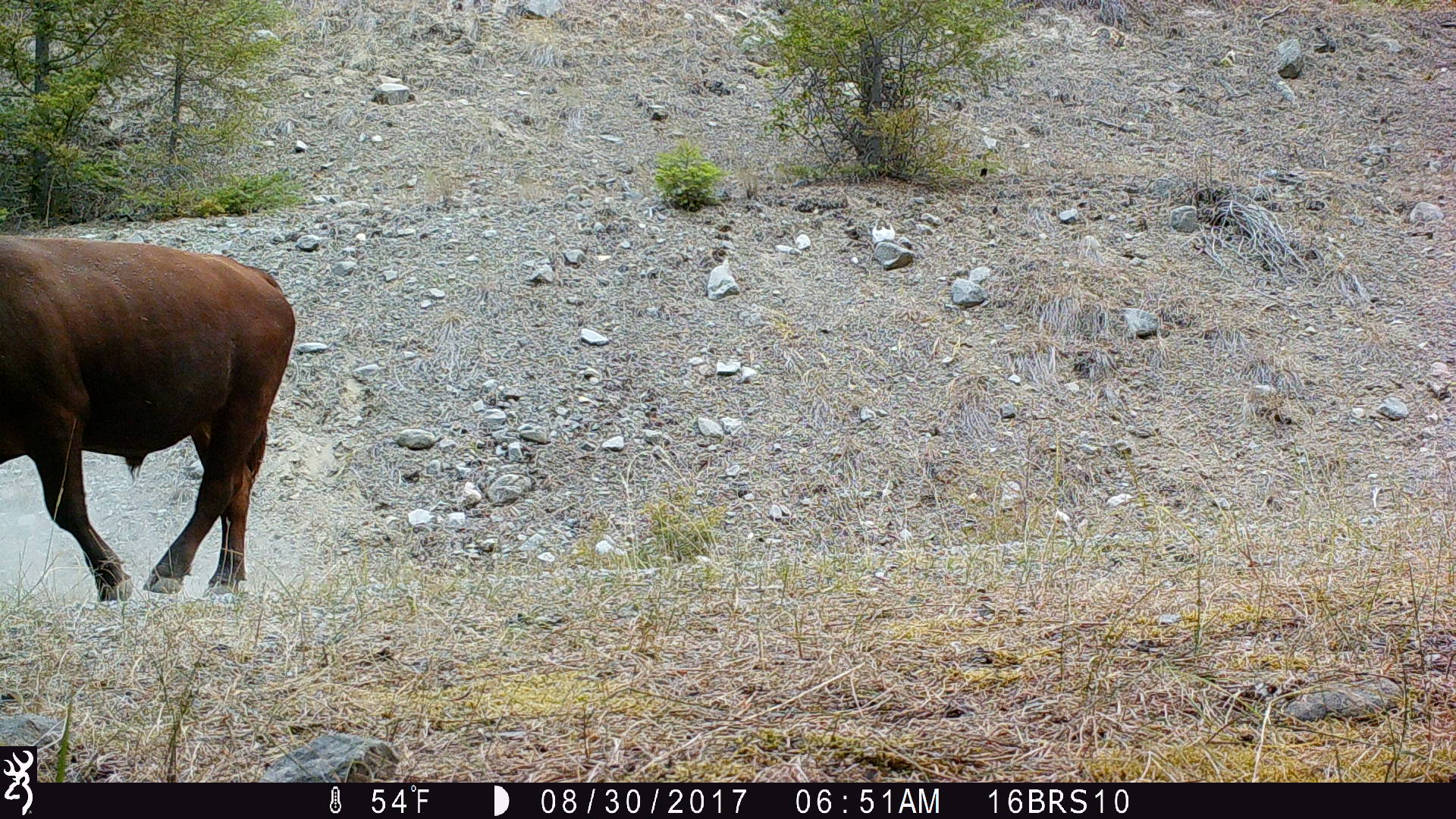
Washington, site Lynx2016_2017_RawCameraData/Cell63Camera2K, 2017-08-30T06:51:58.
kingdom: Animalia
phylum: Chordata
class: Mammalia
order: Artiodactyla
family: Bovidae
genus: Bos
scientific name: Bos taurus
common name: domestic cattle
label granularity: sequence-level